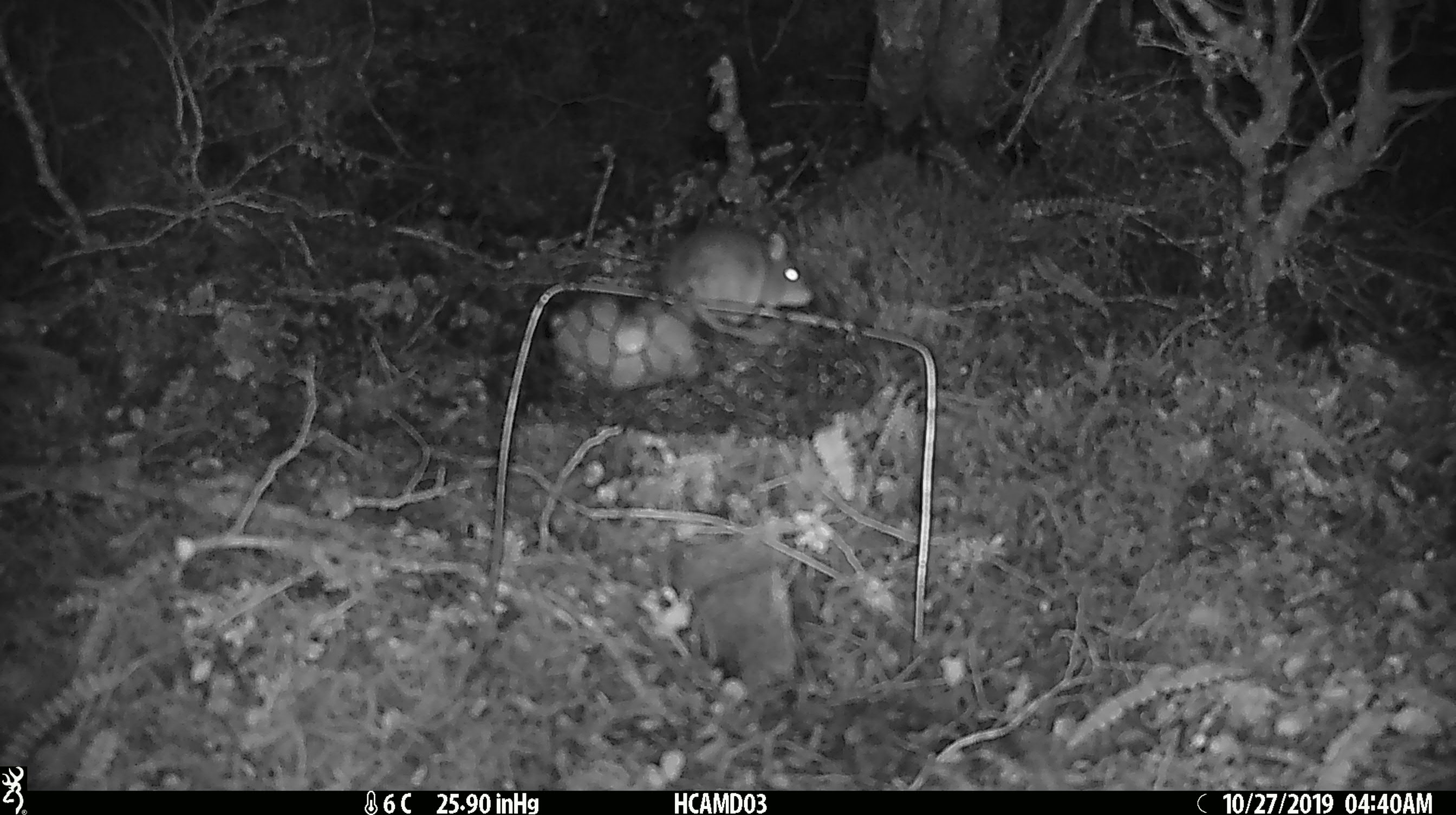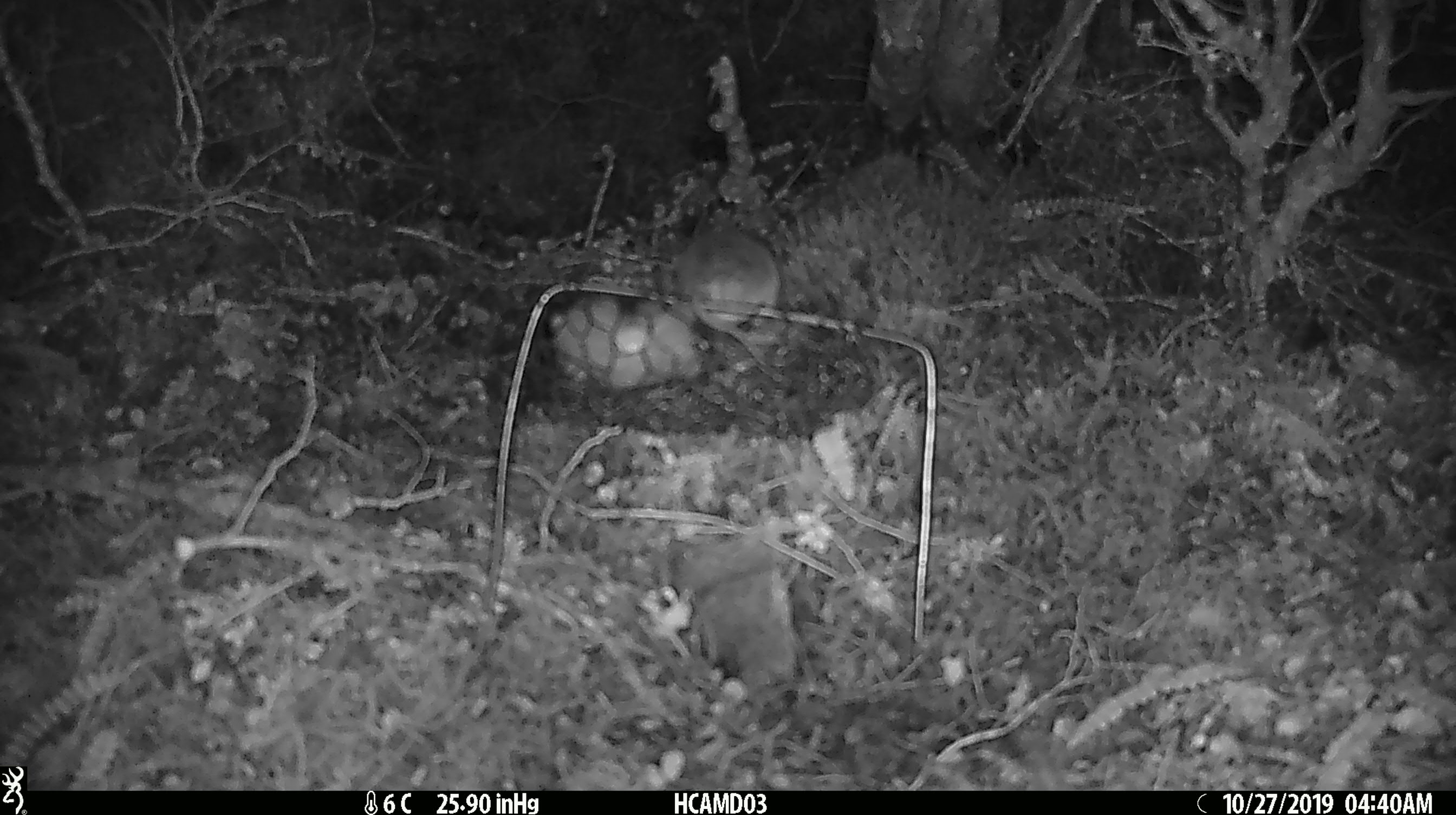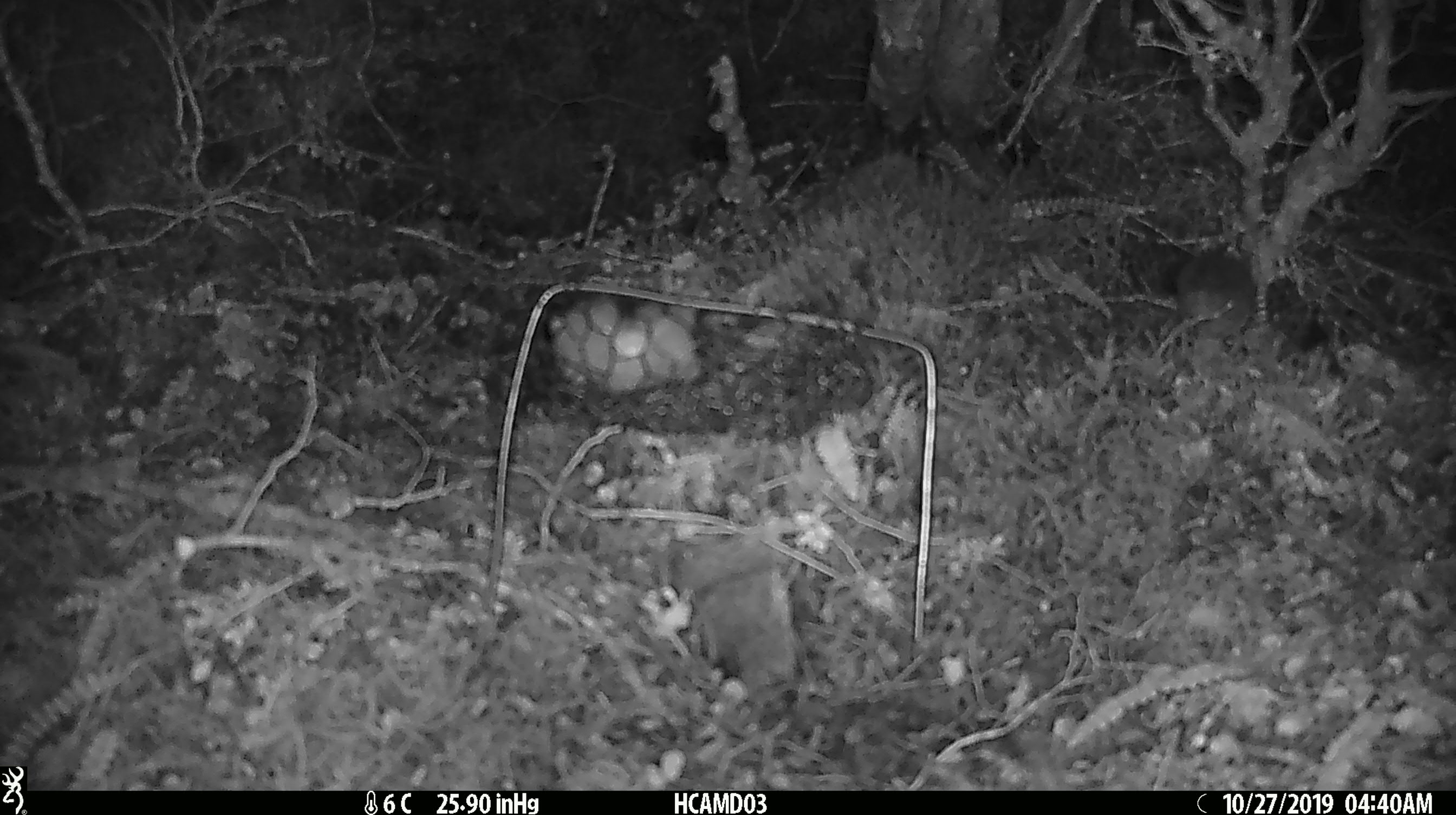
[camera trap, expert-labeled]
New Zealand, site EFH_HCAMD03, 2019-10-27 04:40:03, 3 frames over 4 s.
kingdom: Animalia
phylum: Chordata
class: Mammalia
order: Rodentia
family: Muridae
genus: Mus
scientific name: Mus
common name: mouse